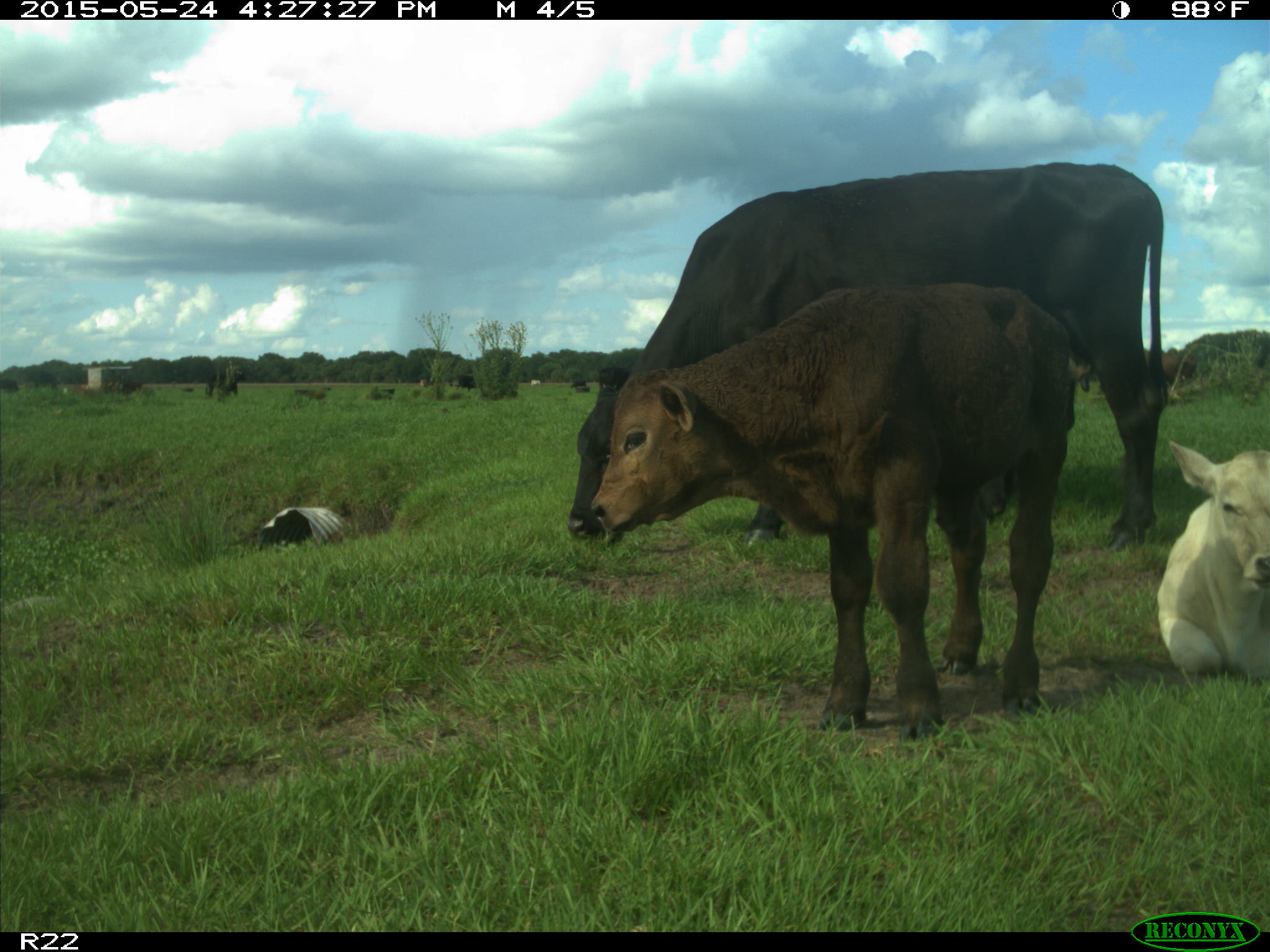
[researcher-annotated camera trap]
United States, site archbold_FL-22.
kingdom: Animalia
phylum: Chordata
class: Mammalia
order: Artiodactyla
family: Bovidae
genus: Bos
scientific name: Bos taurus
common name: domestic cow